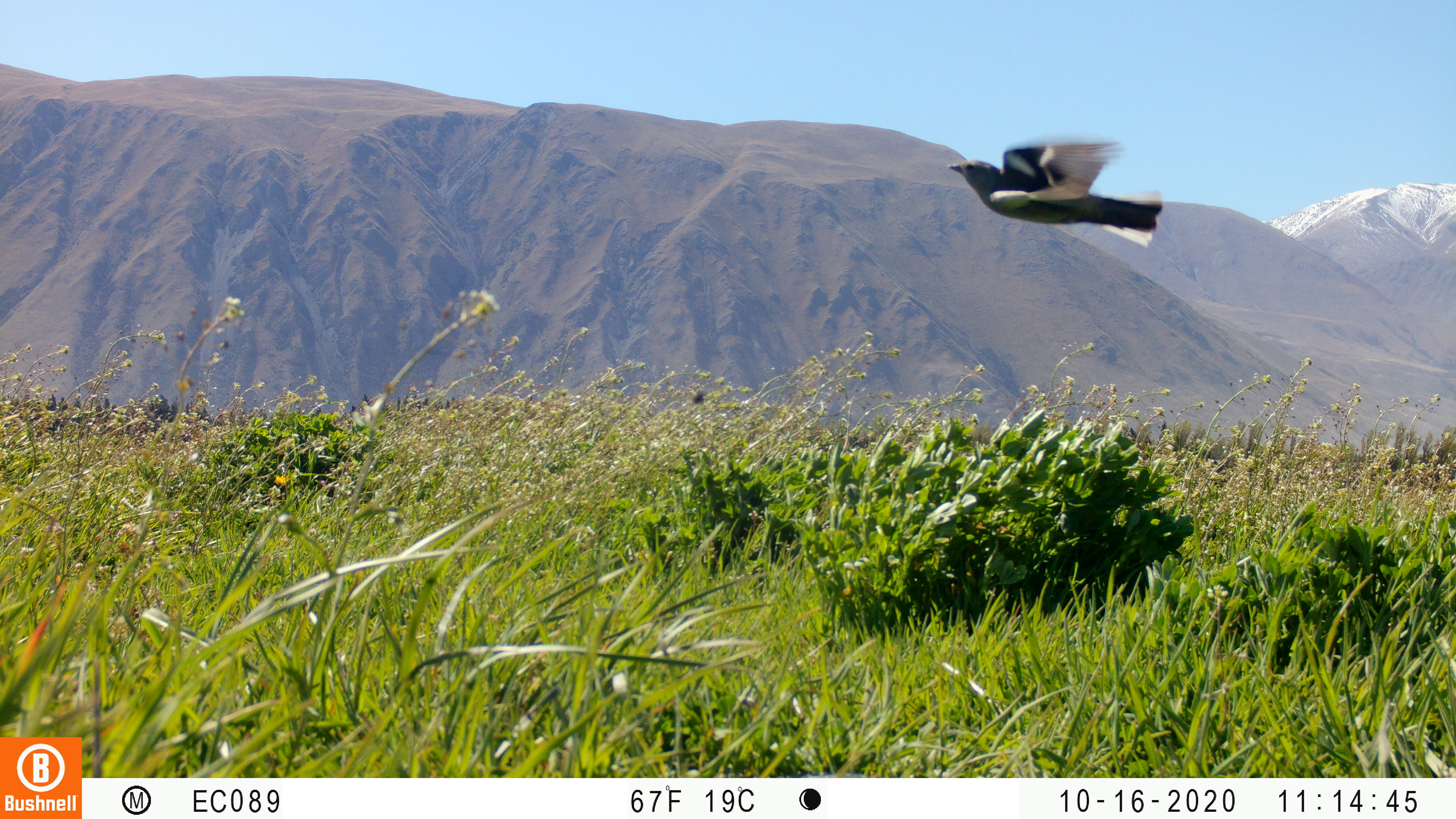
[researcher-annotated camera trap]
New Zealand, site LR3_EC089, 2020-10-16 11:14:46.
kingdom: Animalia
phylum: Chordata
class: Aves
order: Passeriformes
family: Fringillidae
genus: Fringilla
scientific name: Fringilla coelebs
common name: common chaffinch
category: chaffinch